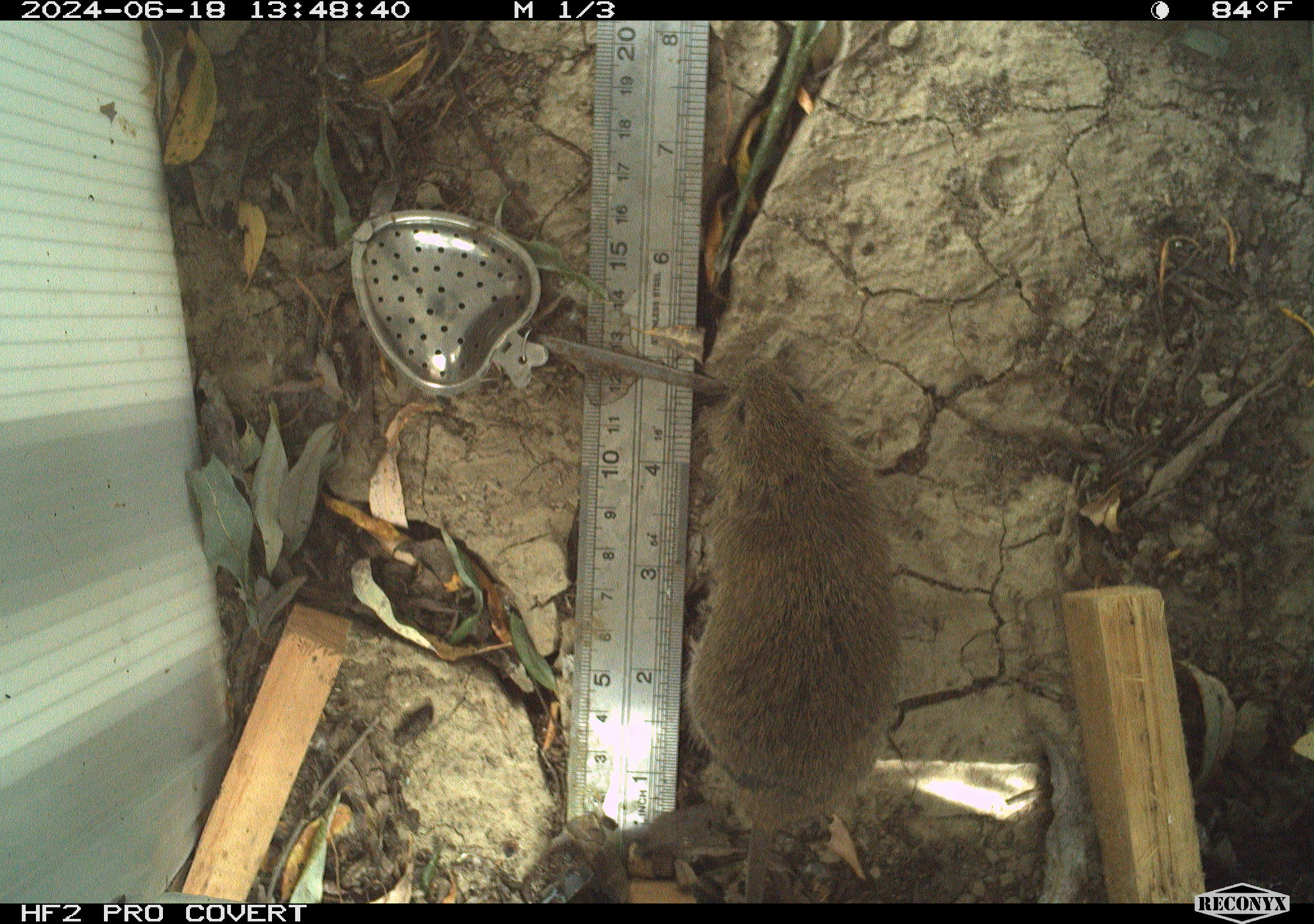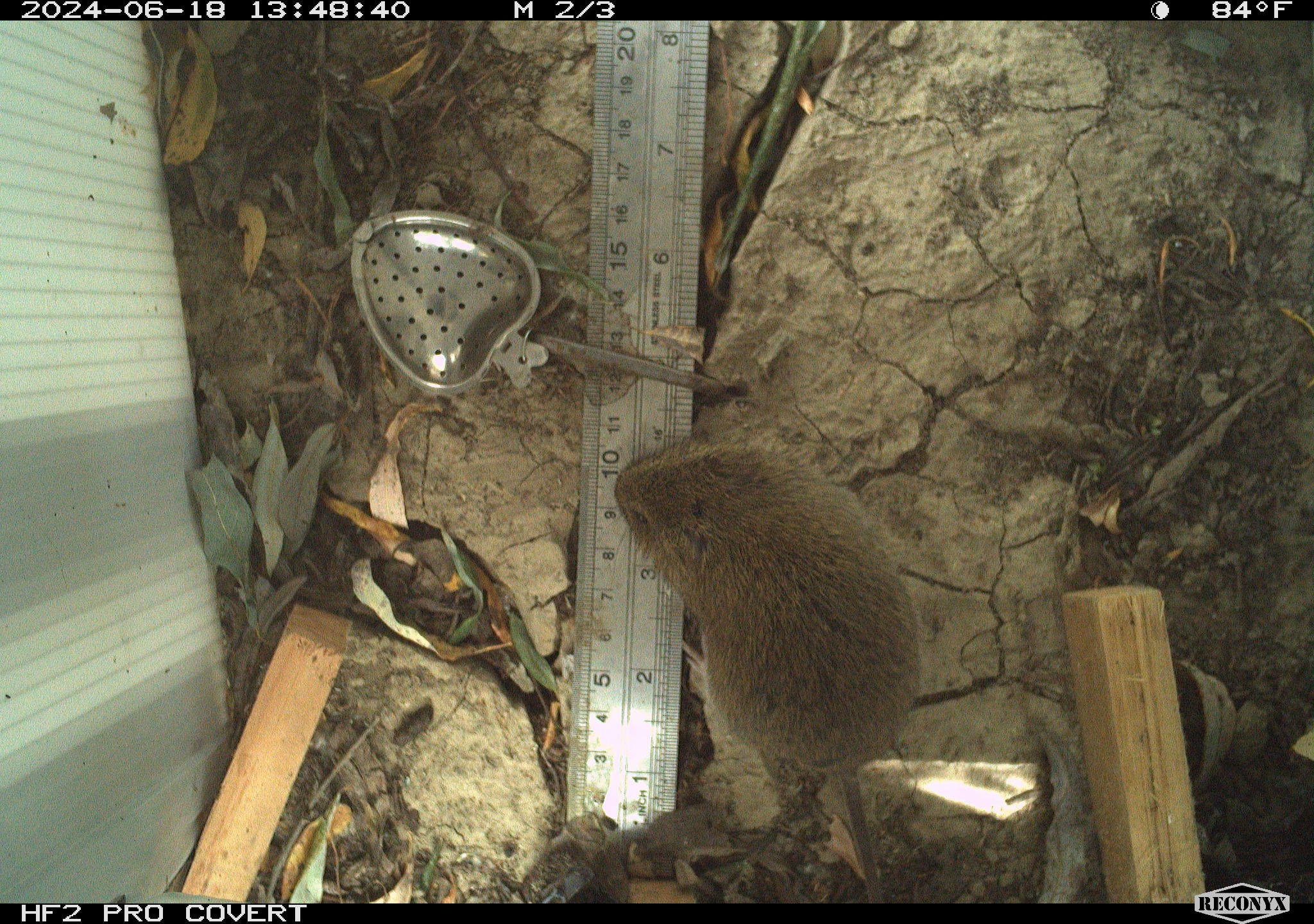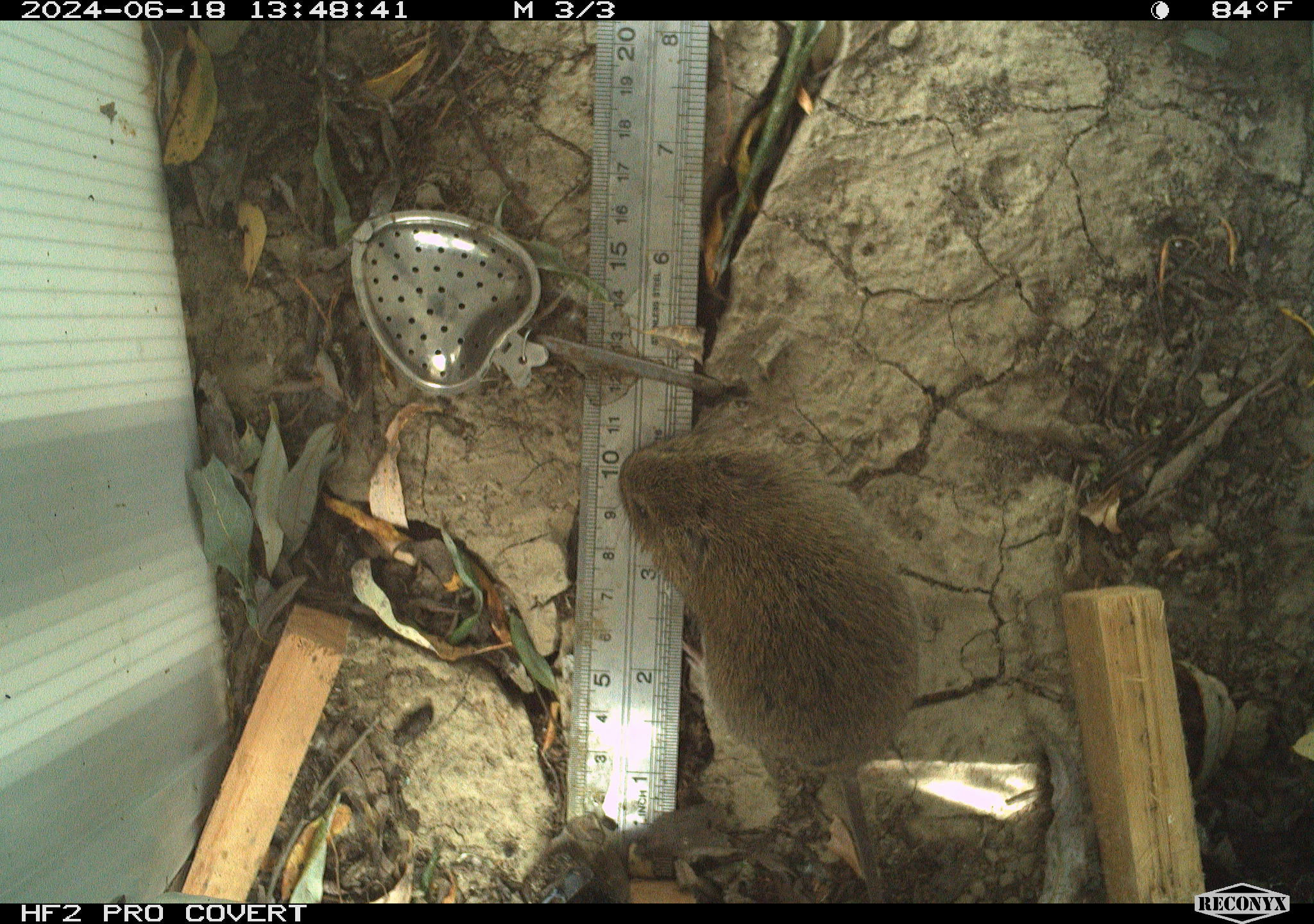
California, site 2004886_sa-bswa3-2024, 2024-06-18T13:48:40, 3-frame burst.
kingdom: Animalia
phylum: Chordata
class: Mammalia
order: Rodentia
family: Cricetidae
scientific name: Arvicolinae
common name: voles, lemmings, and muskrats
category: arvicolinae subfamily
Arvicolinae subfamily (voles, lemmings, and muskrats) (Arvicolinae).